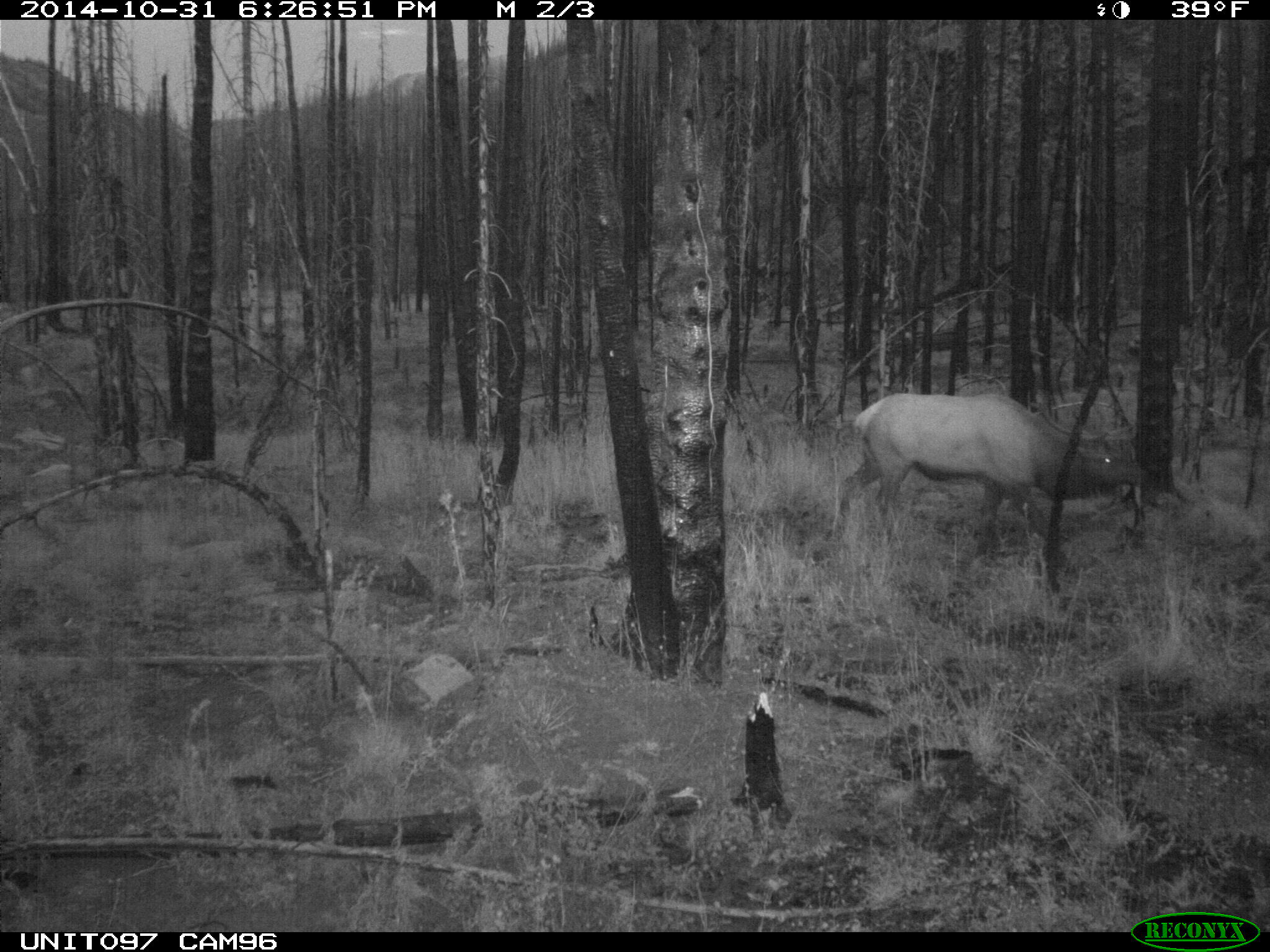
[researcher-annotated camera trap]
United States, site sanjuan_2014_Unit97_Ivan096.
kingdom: Animalia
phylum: Chordata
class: Mammalia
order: Artiodactyla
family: Cervidae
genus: Cervus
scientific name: Cervus elaphus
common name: red deer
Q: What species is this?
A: Cervus elaphus (red deer).